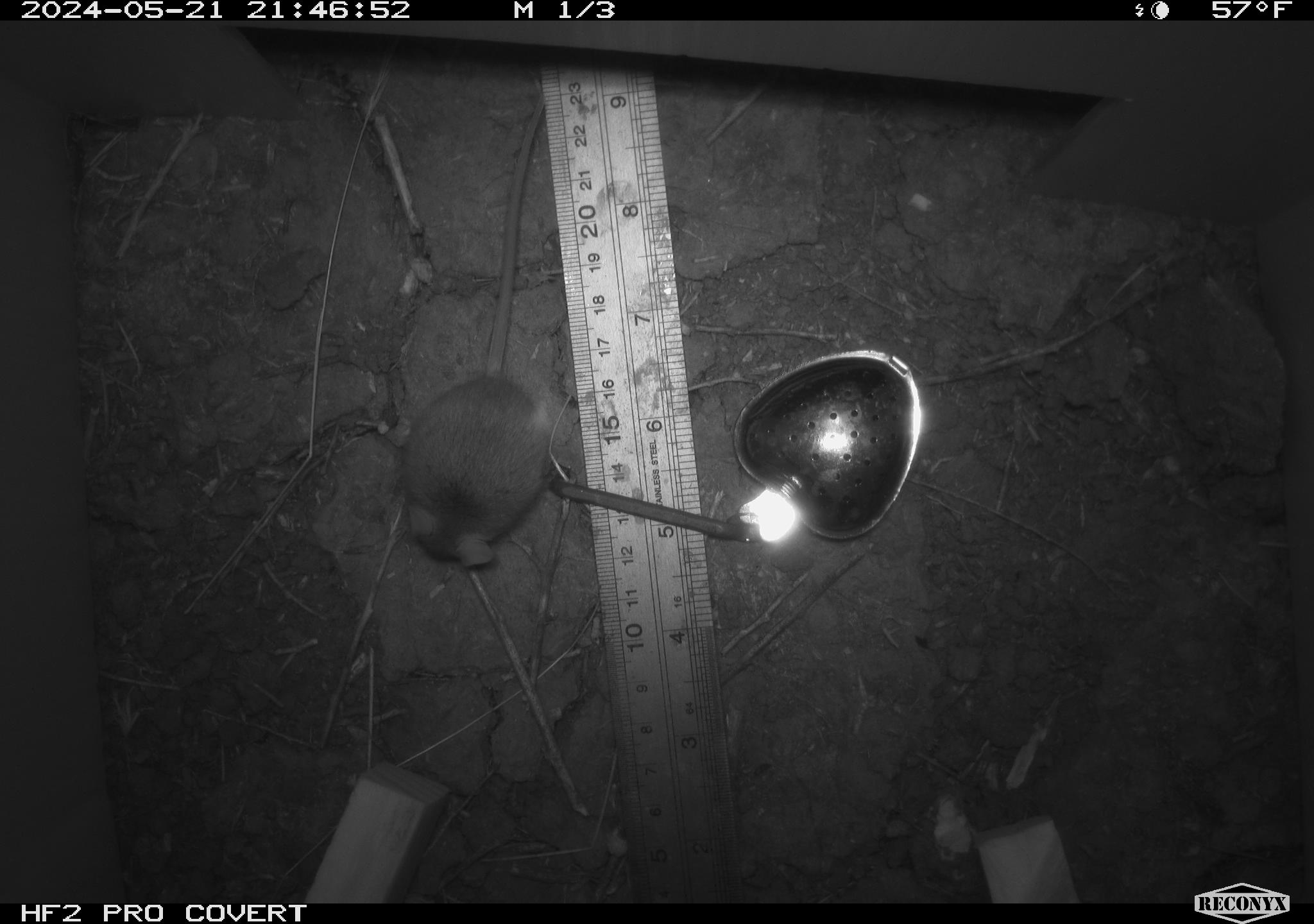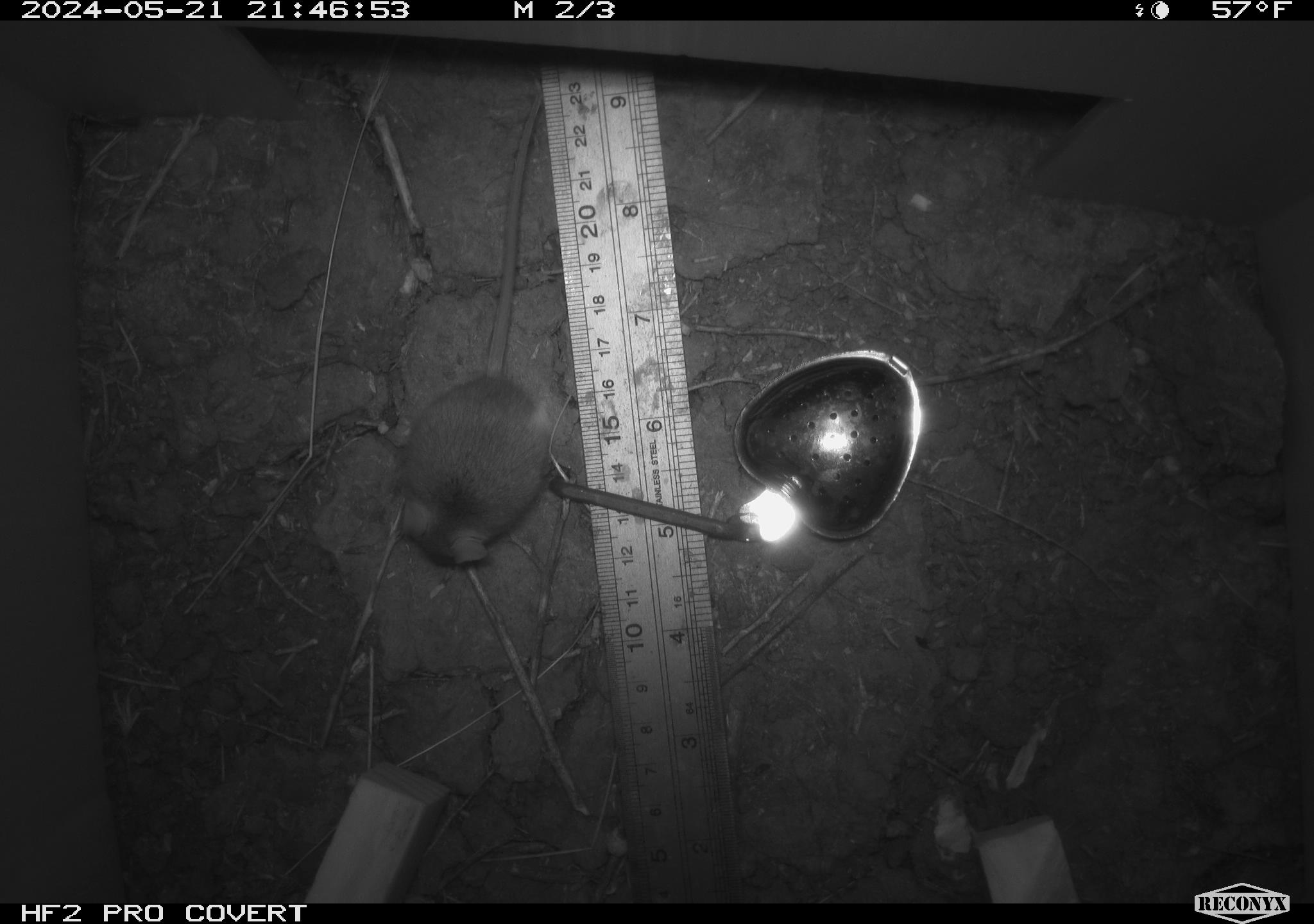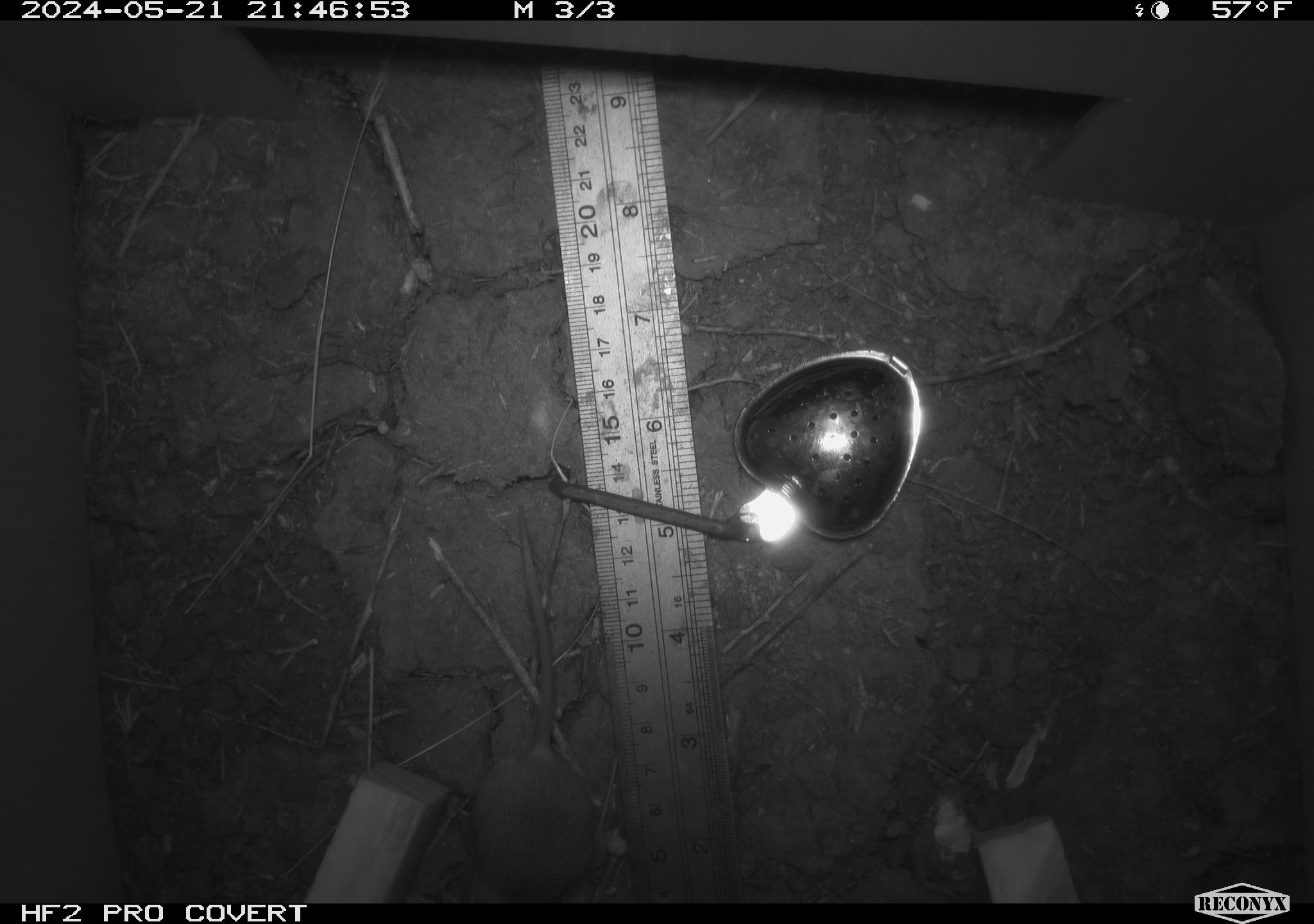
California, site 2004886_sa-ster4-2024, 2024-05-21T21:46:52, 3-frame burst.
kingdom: Animalia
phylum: Chordata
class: Mammalia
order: Rodentia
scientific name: Rodentia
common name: mouse species